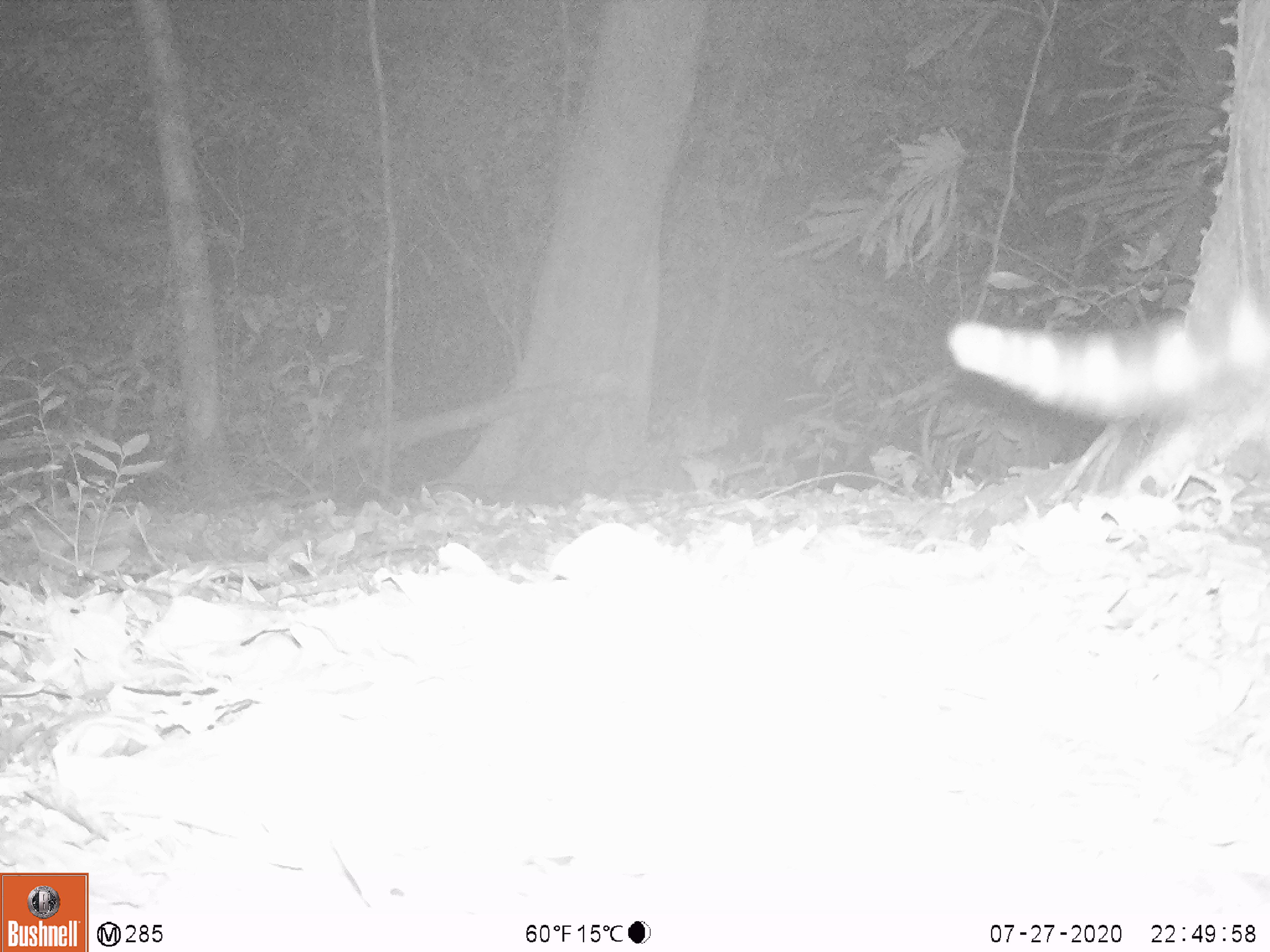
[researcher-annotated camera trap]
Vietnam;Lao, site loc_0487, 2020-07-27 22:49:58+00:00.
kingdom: Animalia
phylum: Chordata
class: Mammalia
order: Carnivora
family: Prionodontidae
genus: Prionodon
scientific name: Prionodon pardicolor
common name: spotted linsang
Spotted linsang (Prionodon pardicolor). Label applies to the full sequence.